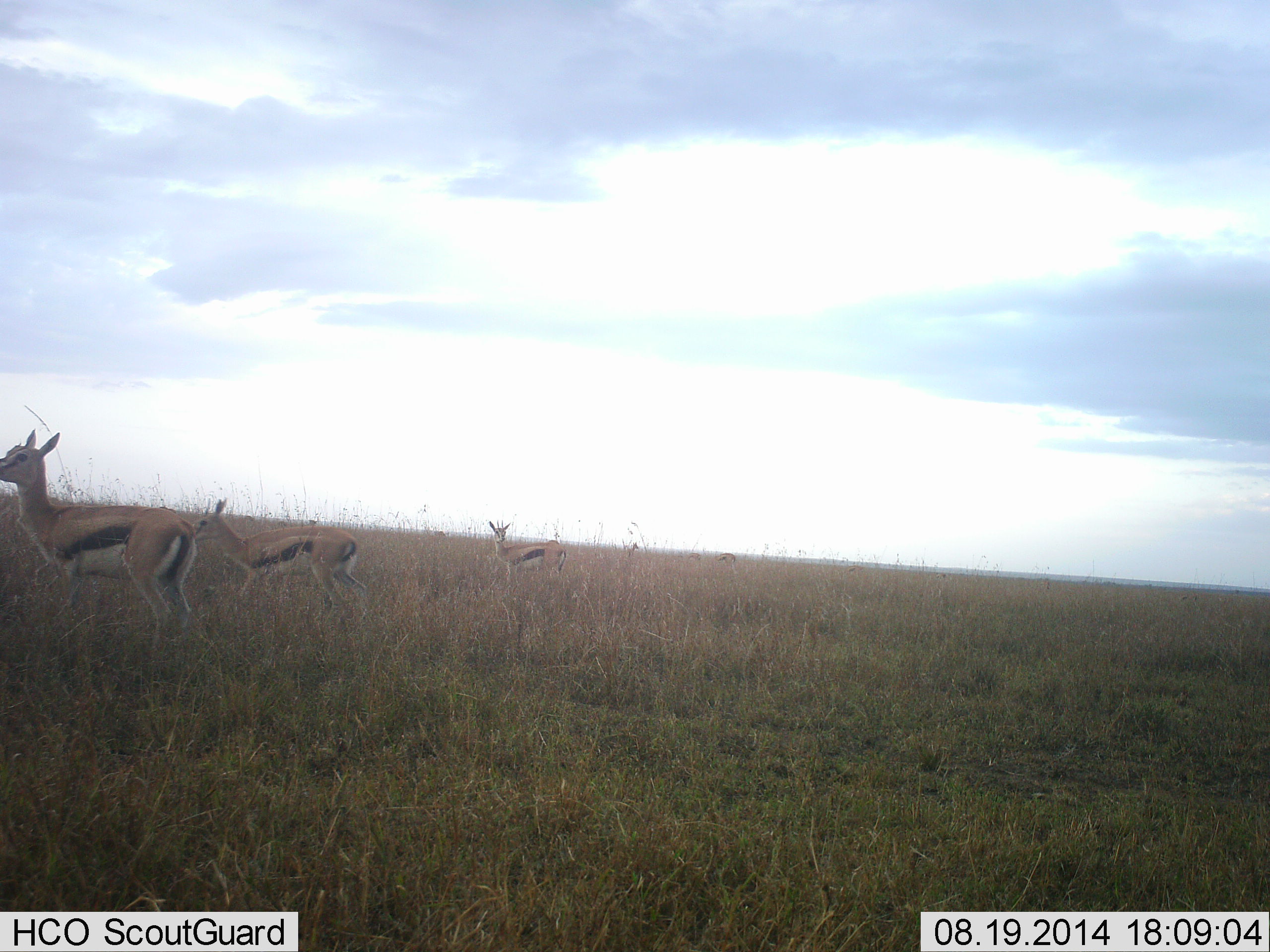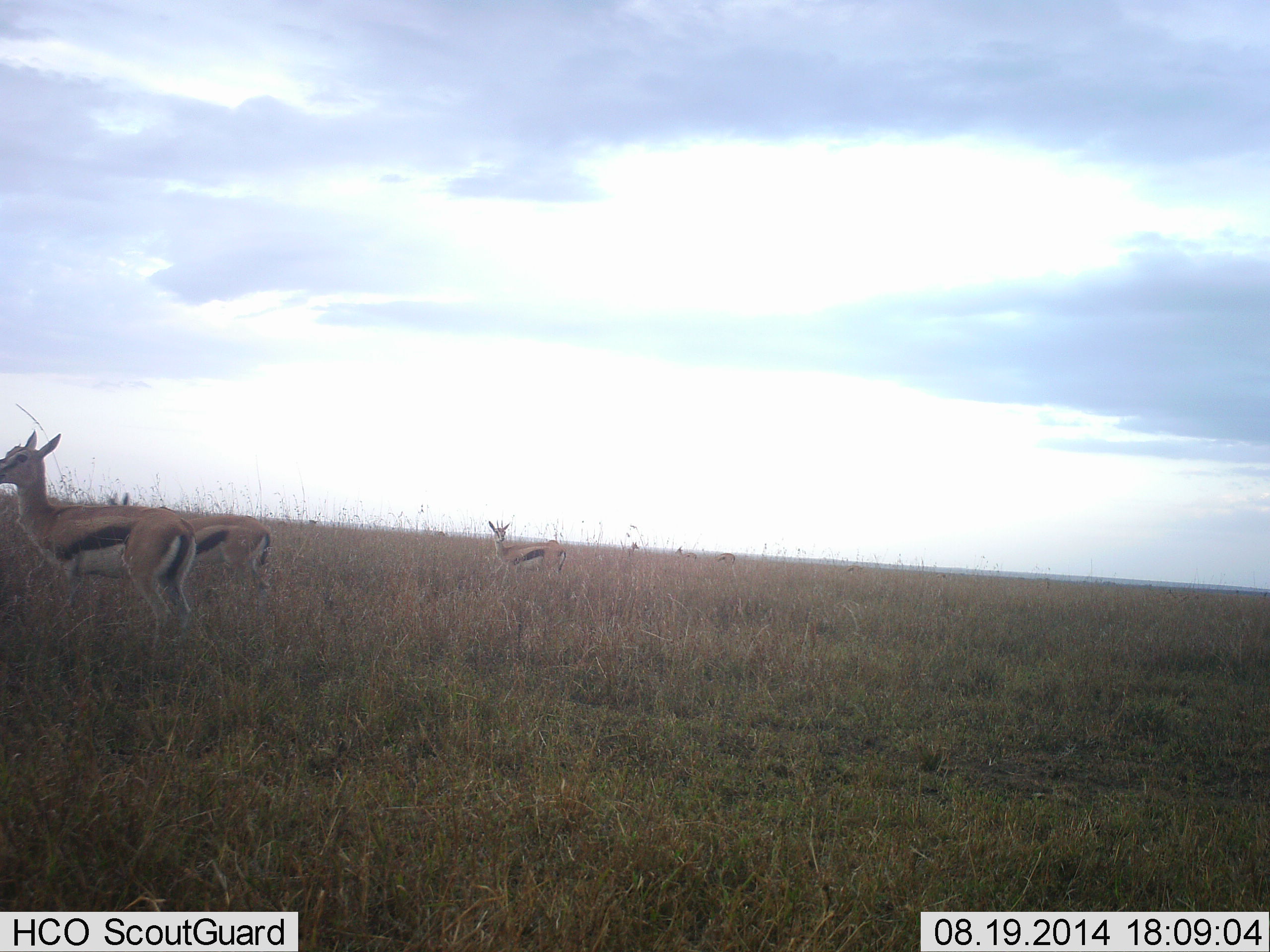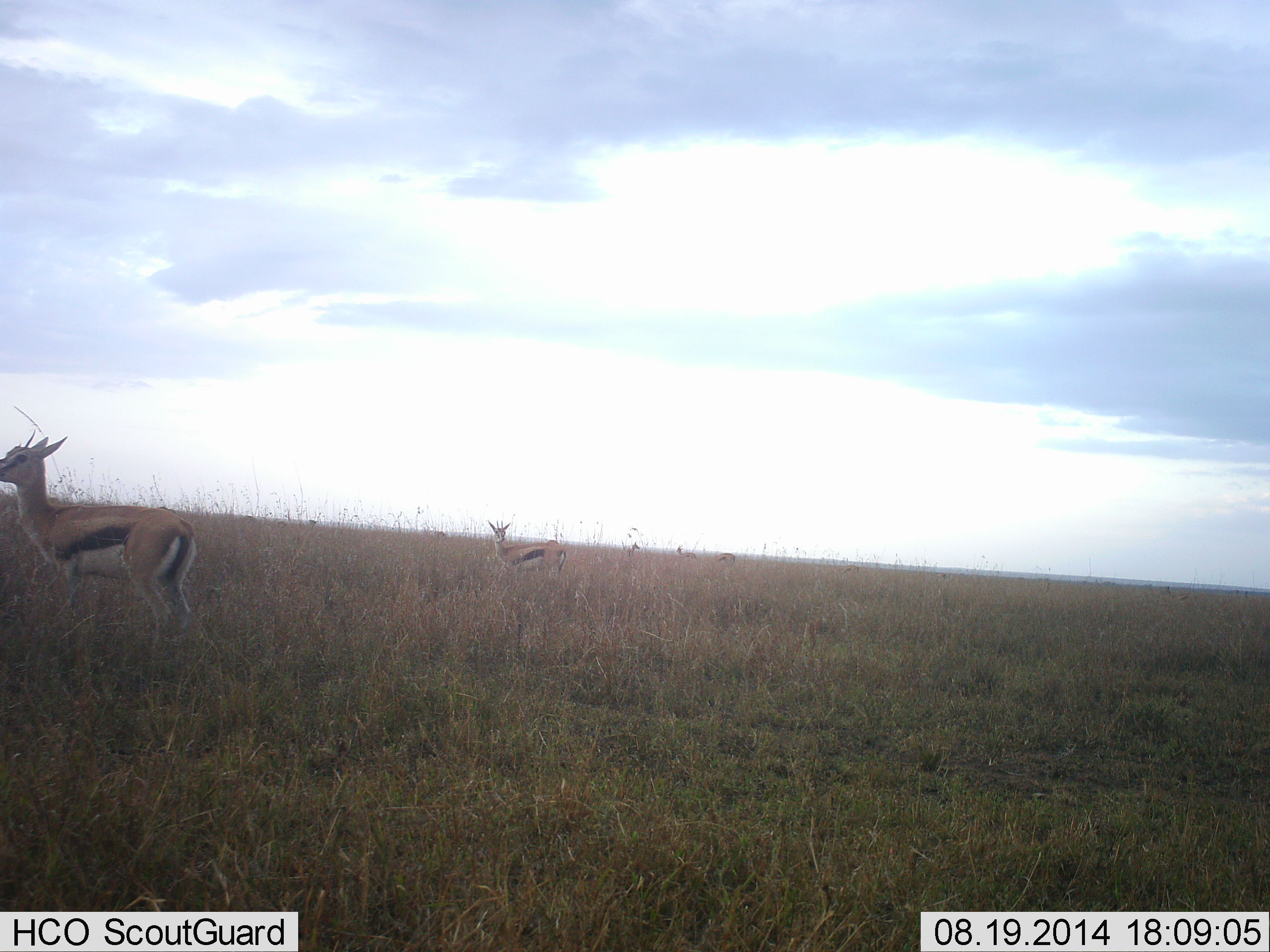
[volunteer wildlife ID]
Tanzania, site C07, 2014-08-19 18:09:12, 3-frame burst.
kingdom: Animalia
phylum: Chordata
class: Mammalia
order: Artiodactyla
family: Bovidae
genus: Eudorcas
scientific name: Eudorcas thomsonii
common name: thomson's gazelle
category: gazellethomsons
Gazellethomsons (thomson's gazelle) (Eudorcas thomsonii), count 5. Behavior (volunteer vote fractions): standing 100%, resting 0%, moving 90%, interacting 0%. Young present (vote fraction): 0%. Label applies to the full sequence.